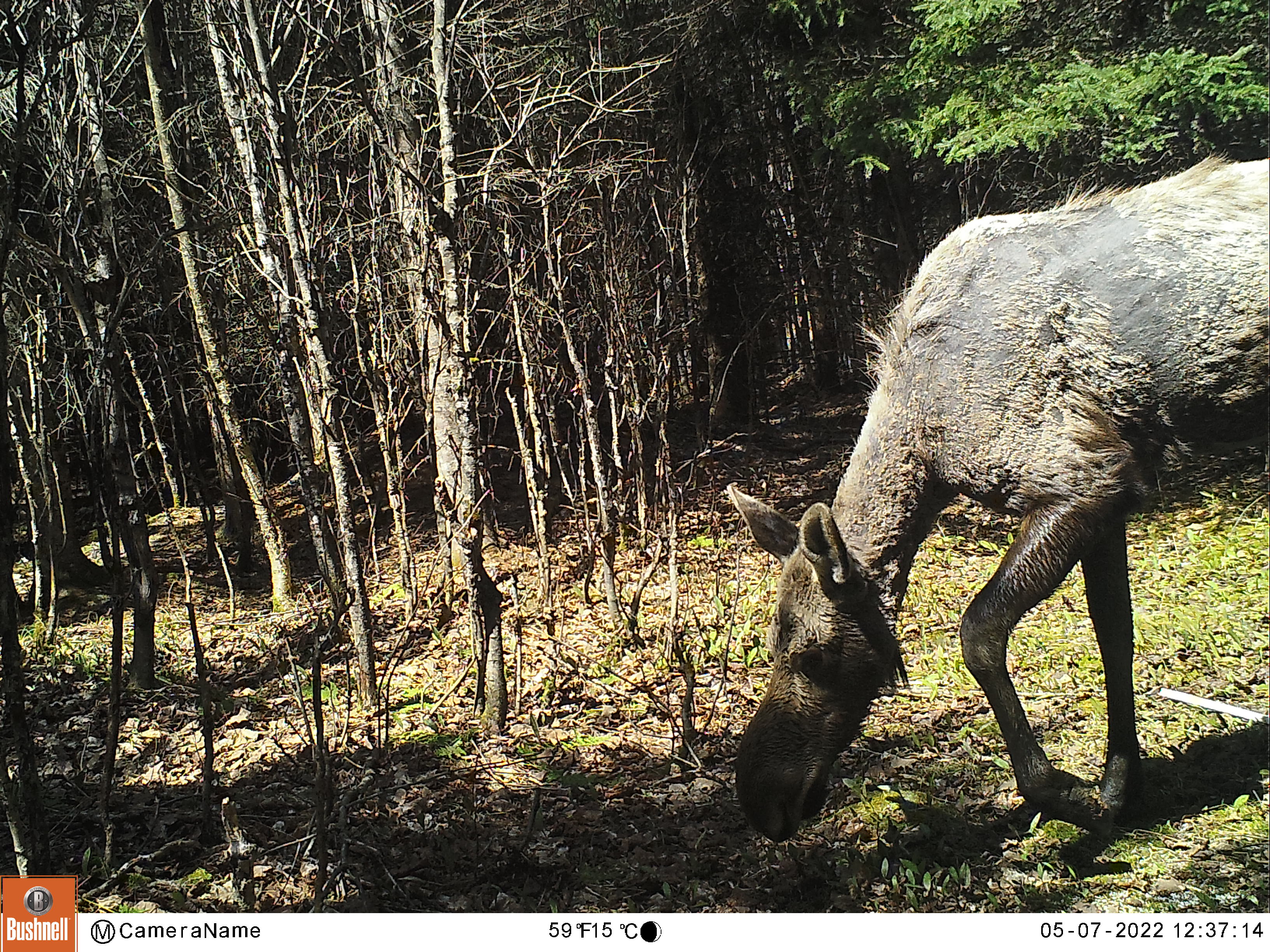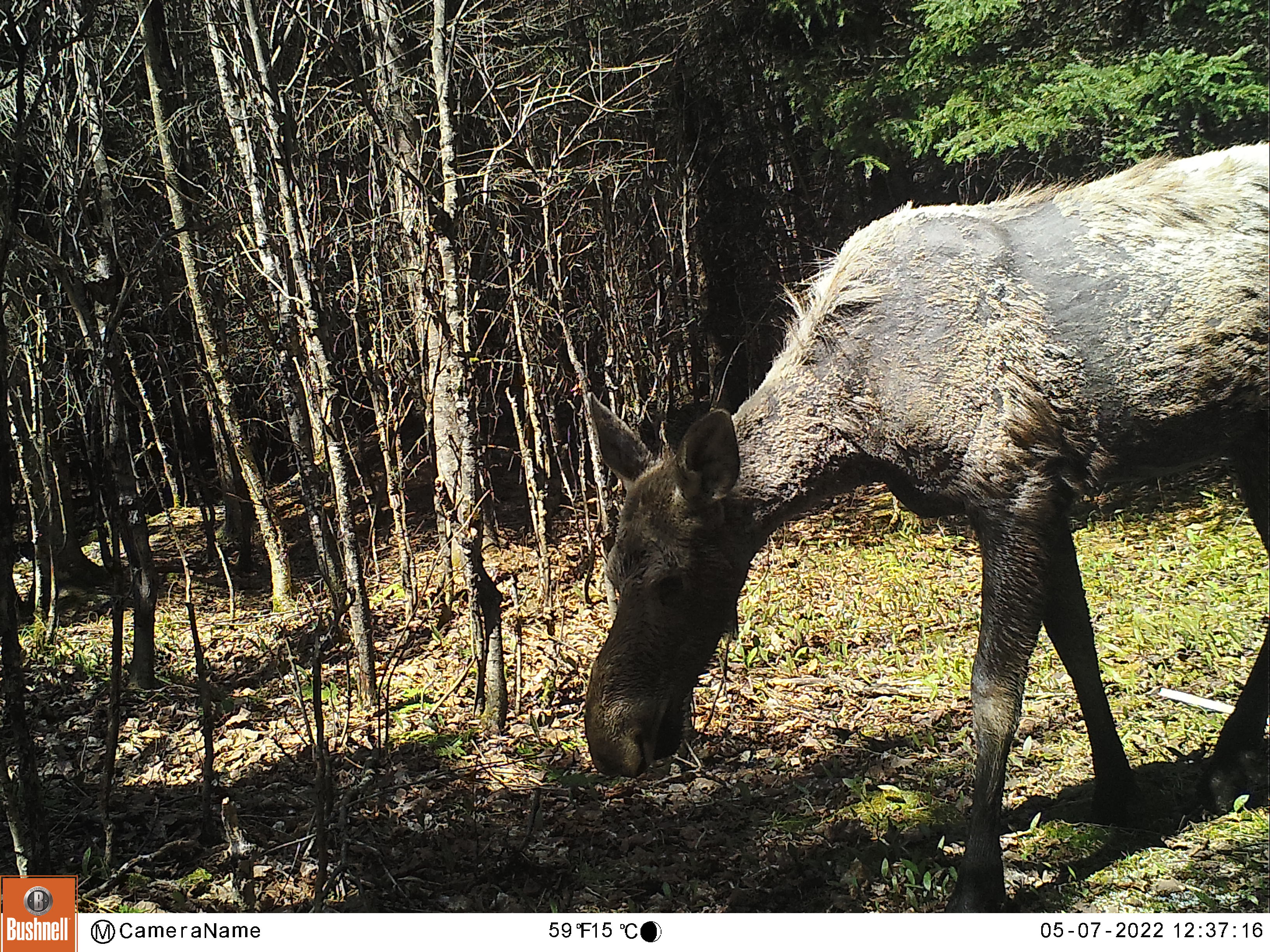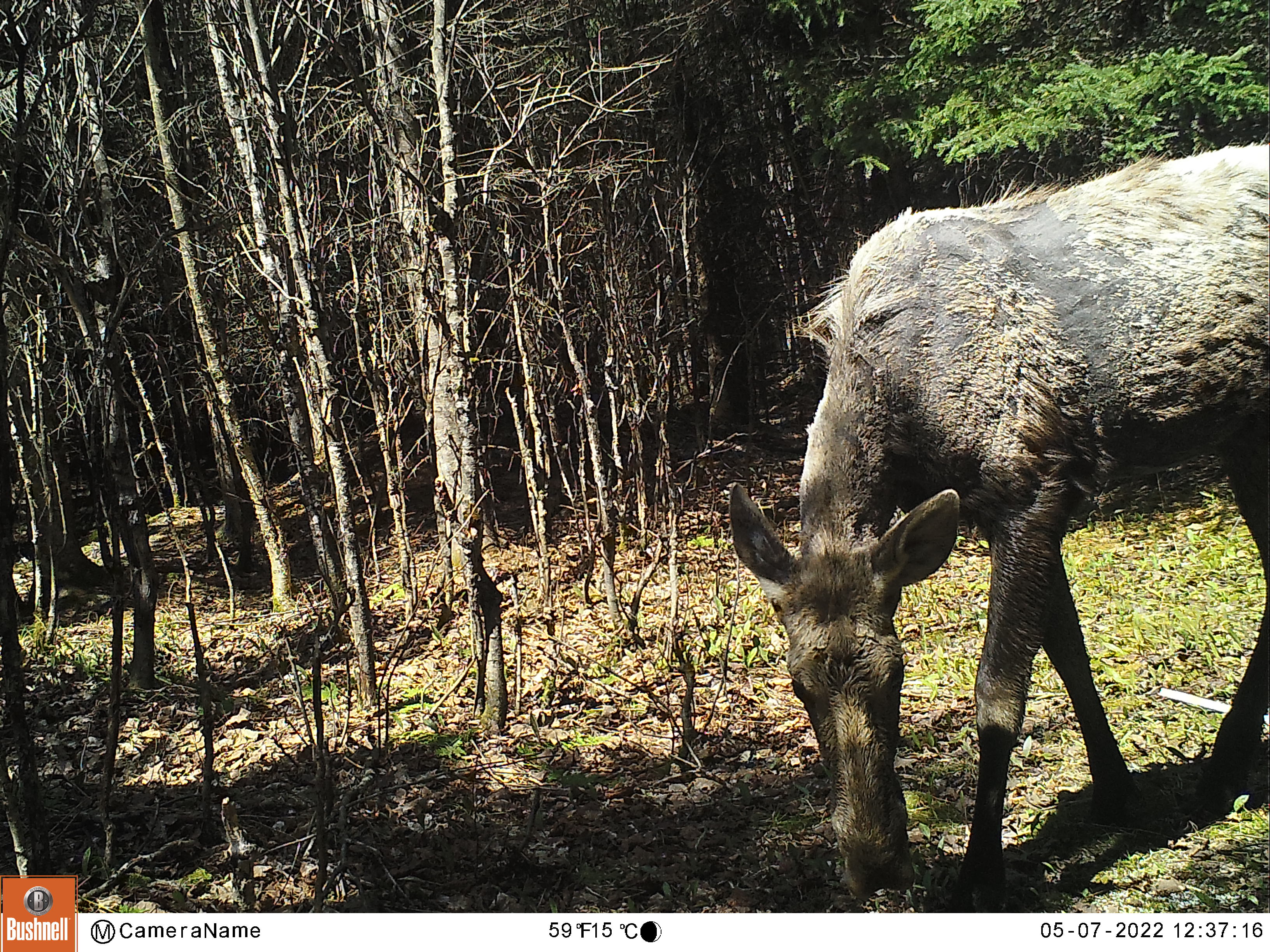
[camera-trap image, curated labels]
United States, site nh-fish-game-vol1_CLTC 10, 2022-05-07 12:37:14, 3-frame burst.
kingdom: Animalia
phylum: Chordata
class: Mammalia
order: Artiodactyla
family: Cervidae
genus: Alces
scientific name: Alces alces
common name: moose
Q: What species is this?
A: Moose (Alces alces).